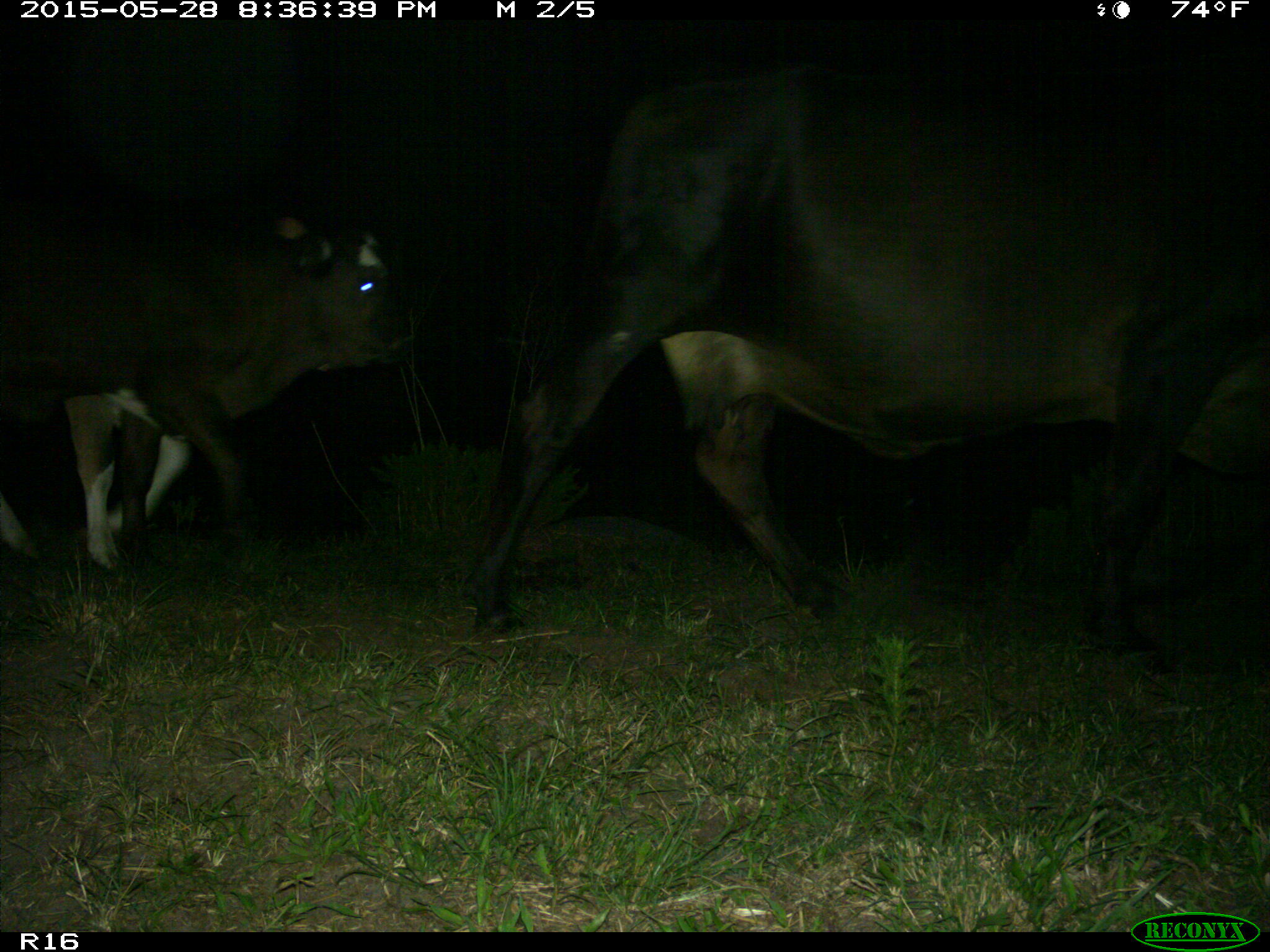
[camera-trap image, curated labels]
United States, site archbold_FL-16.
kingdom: Animalia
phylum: Chordata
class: Mammalia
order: Artiodactyla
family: Bovidae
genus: Bos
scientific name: Bos taurus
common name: domestic cow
Bos taurus (domestic cow).